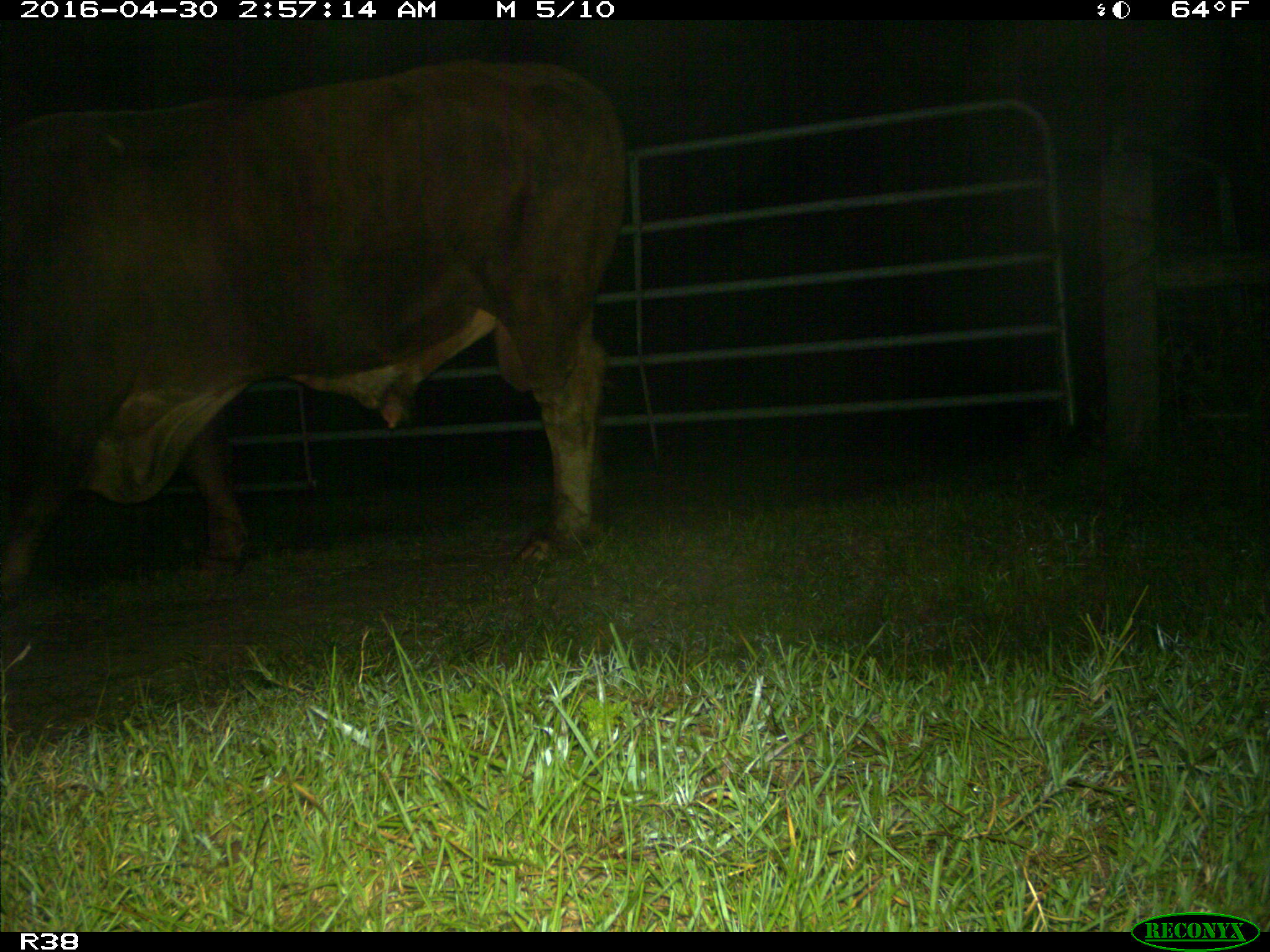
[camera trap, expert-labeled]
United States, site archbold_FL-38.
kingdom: Animalia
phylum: Chordata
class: Mammalia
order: Artiodactyla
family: Bovidae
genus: Bos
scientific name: Bos taurus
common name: domestic cow